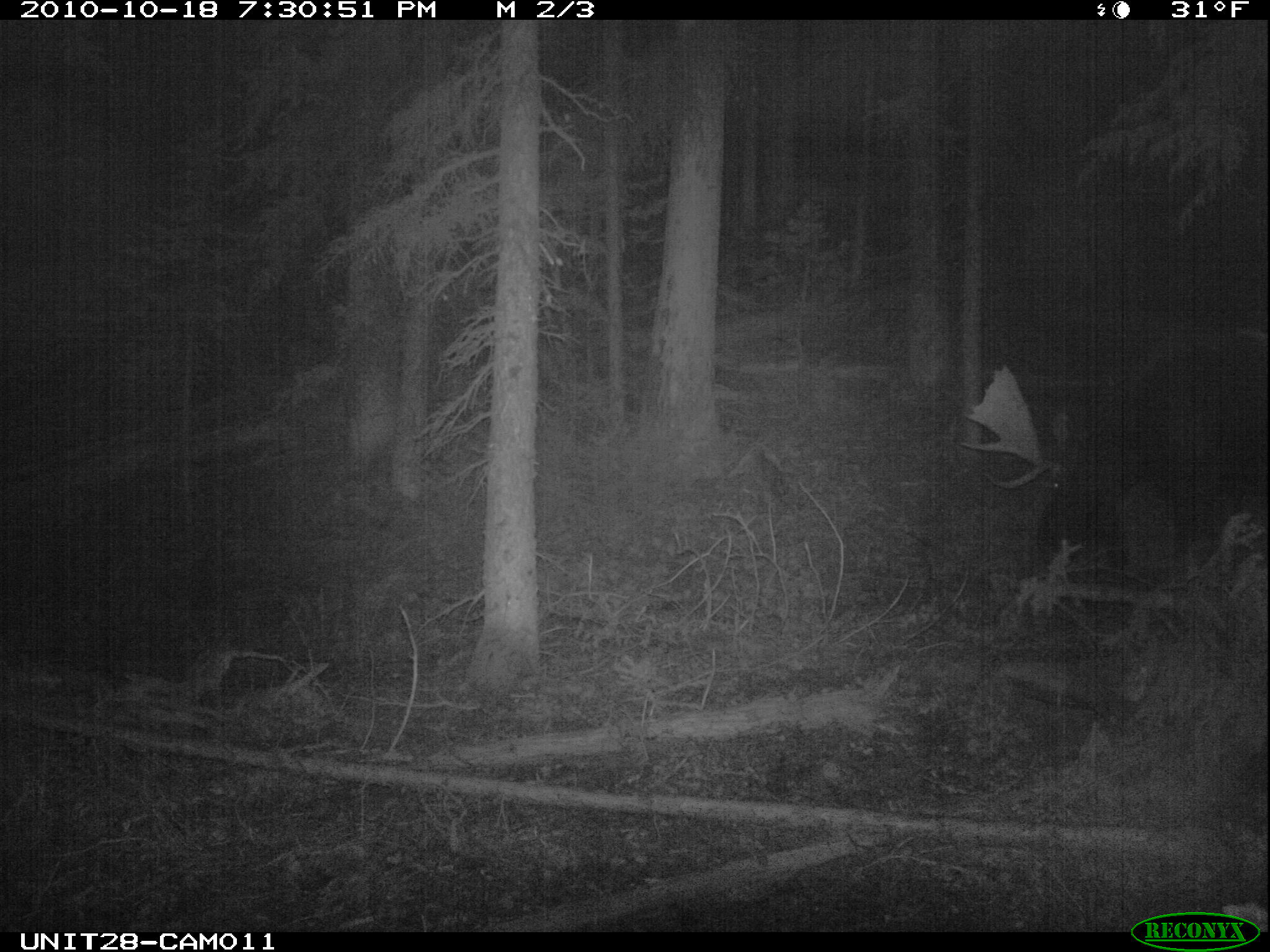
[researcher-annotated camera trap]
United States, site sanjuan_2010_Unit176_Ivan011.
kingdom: Animalia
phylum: Chordata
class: Mammalia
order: Artiodactyla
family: Cervidae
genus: Alces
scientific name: Alces alces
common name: moose